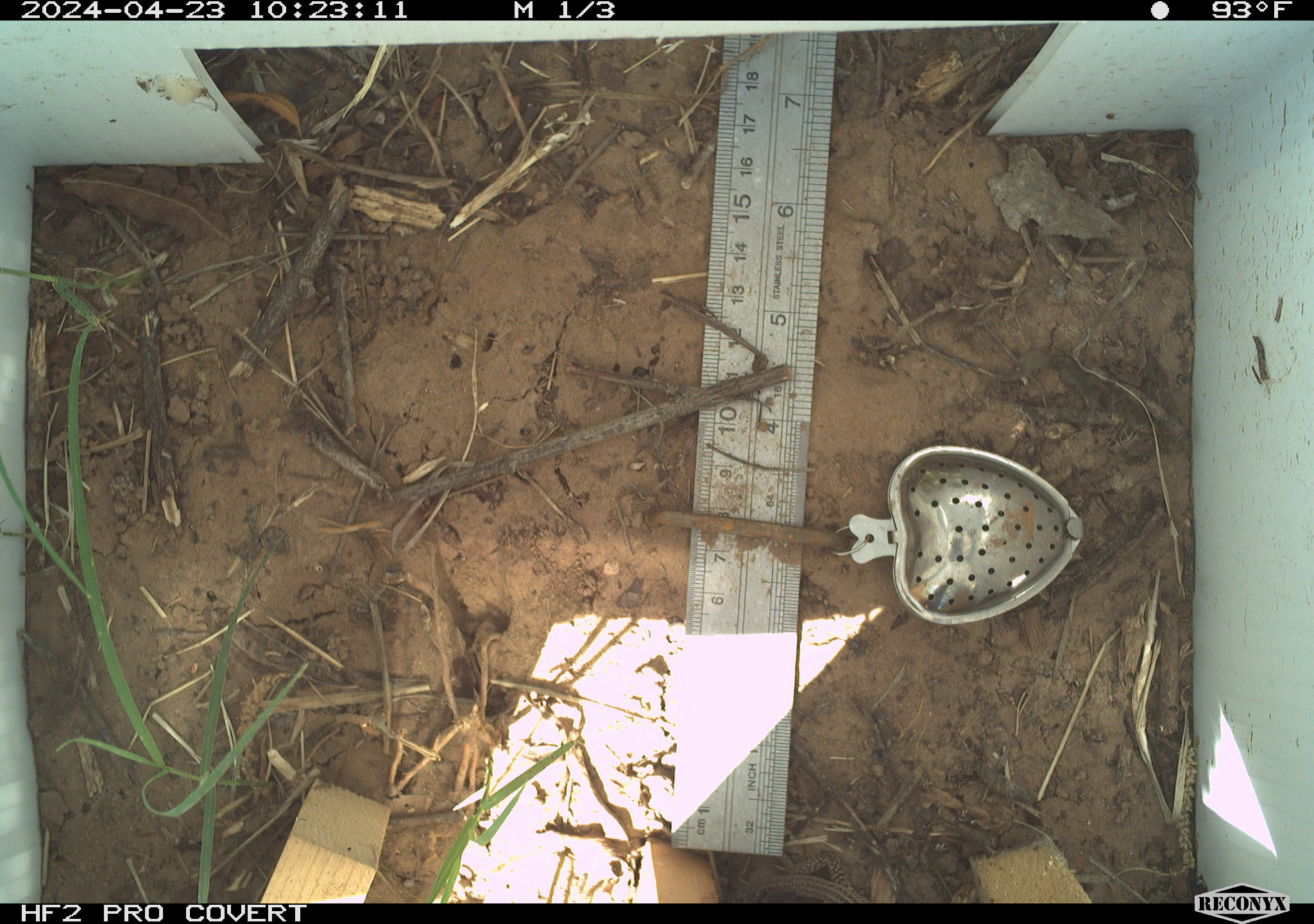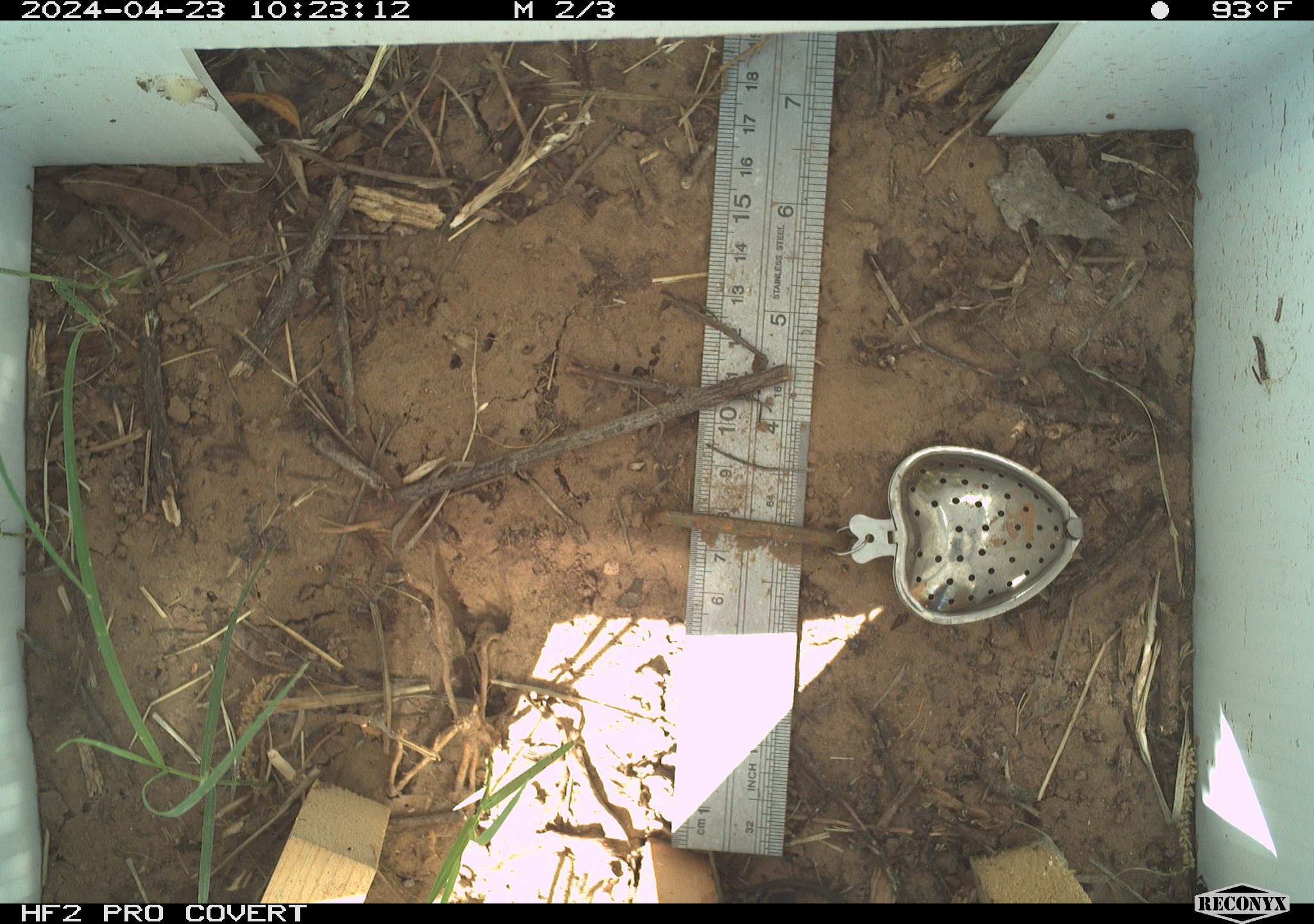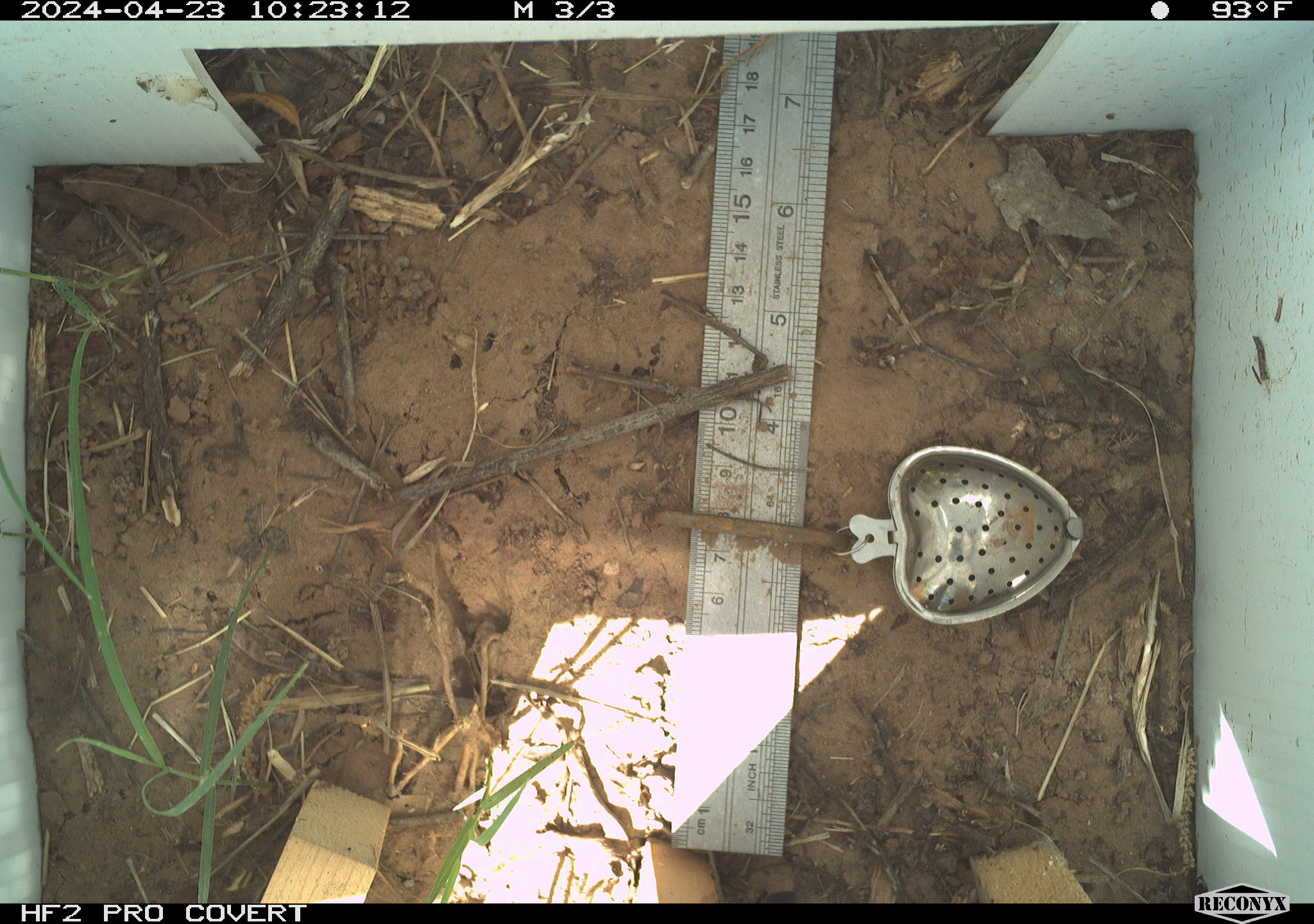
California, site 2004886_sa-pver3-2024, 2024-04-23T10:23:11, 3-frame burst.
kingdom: Animalia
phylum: Chordata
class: Reptilia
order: Squamata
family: Teiidae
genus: Aspidoscelis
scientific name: Aspidoscelis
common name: whiptail lizards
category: aspidoscelis species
Aspidoscelis species (whiptail lizards) (Aspidoscelis).